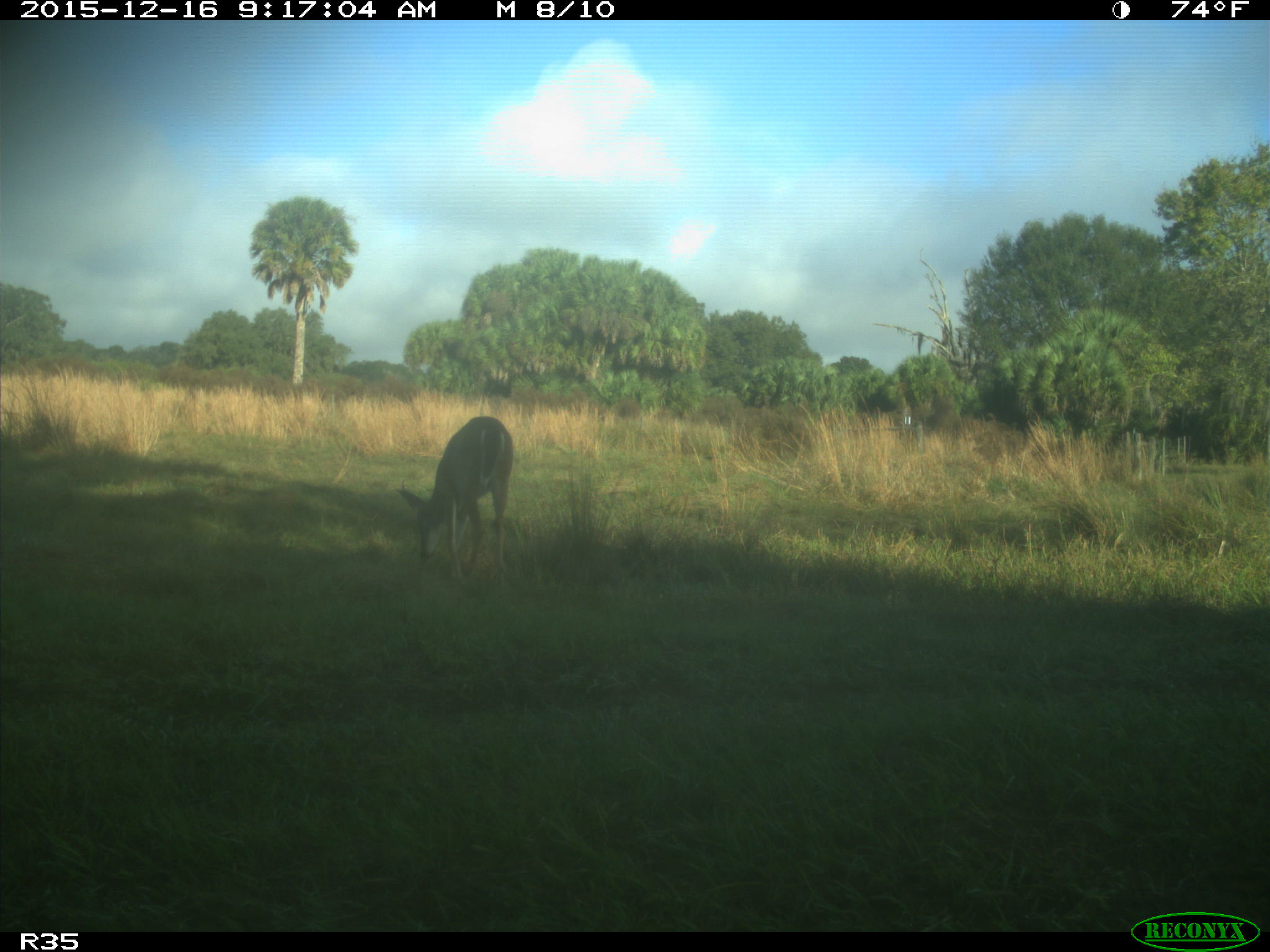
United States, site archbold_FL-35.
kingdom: Animalia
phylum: Chordata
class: Mammalia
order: Artiodactyla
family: Cervidae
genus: Odocoileus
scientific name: Odocoileus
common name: deer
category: unidentified deer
Unidentified deer (deer) (Odocoileus).